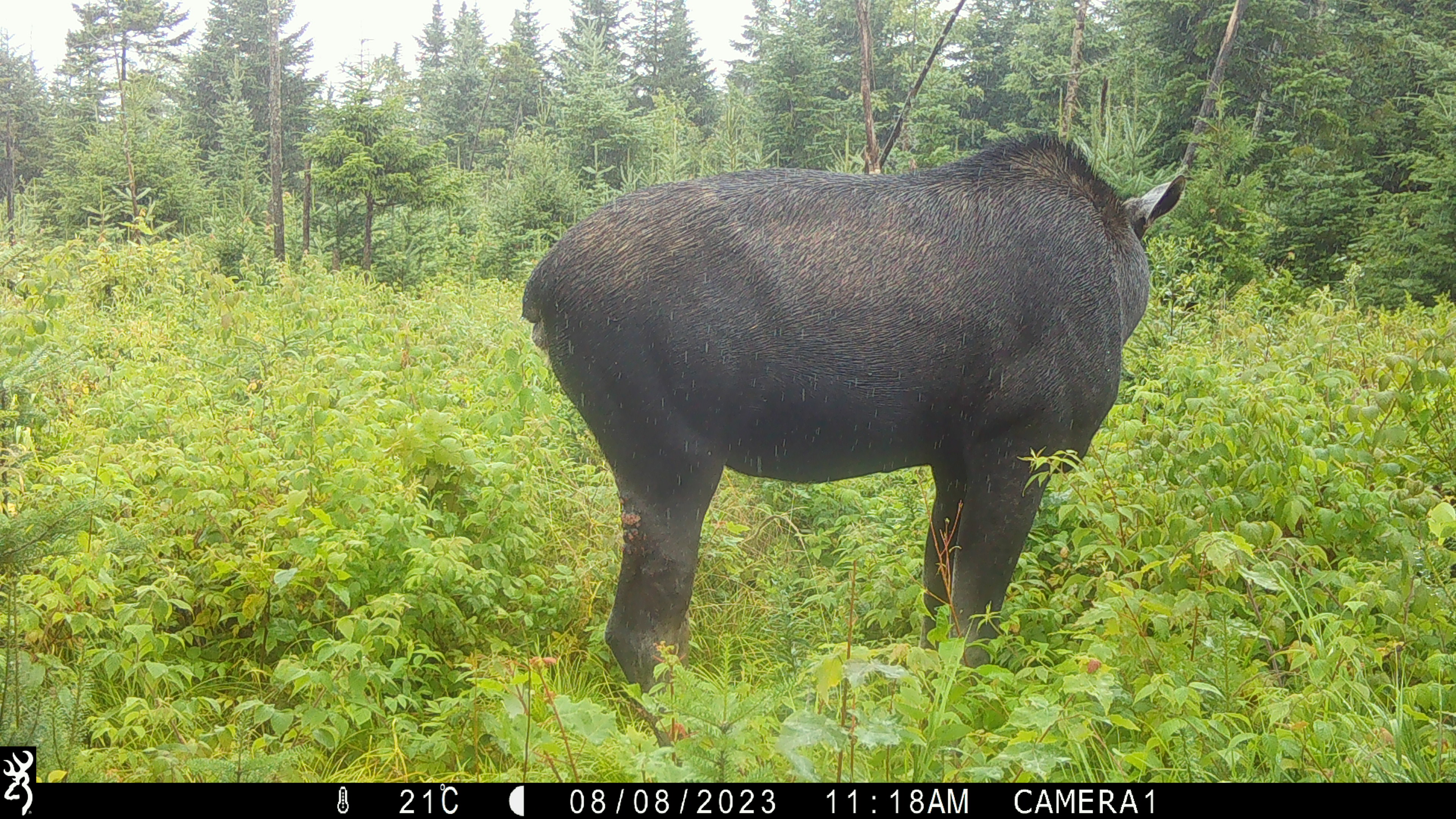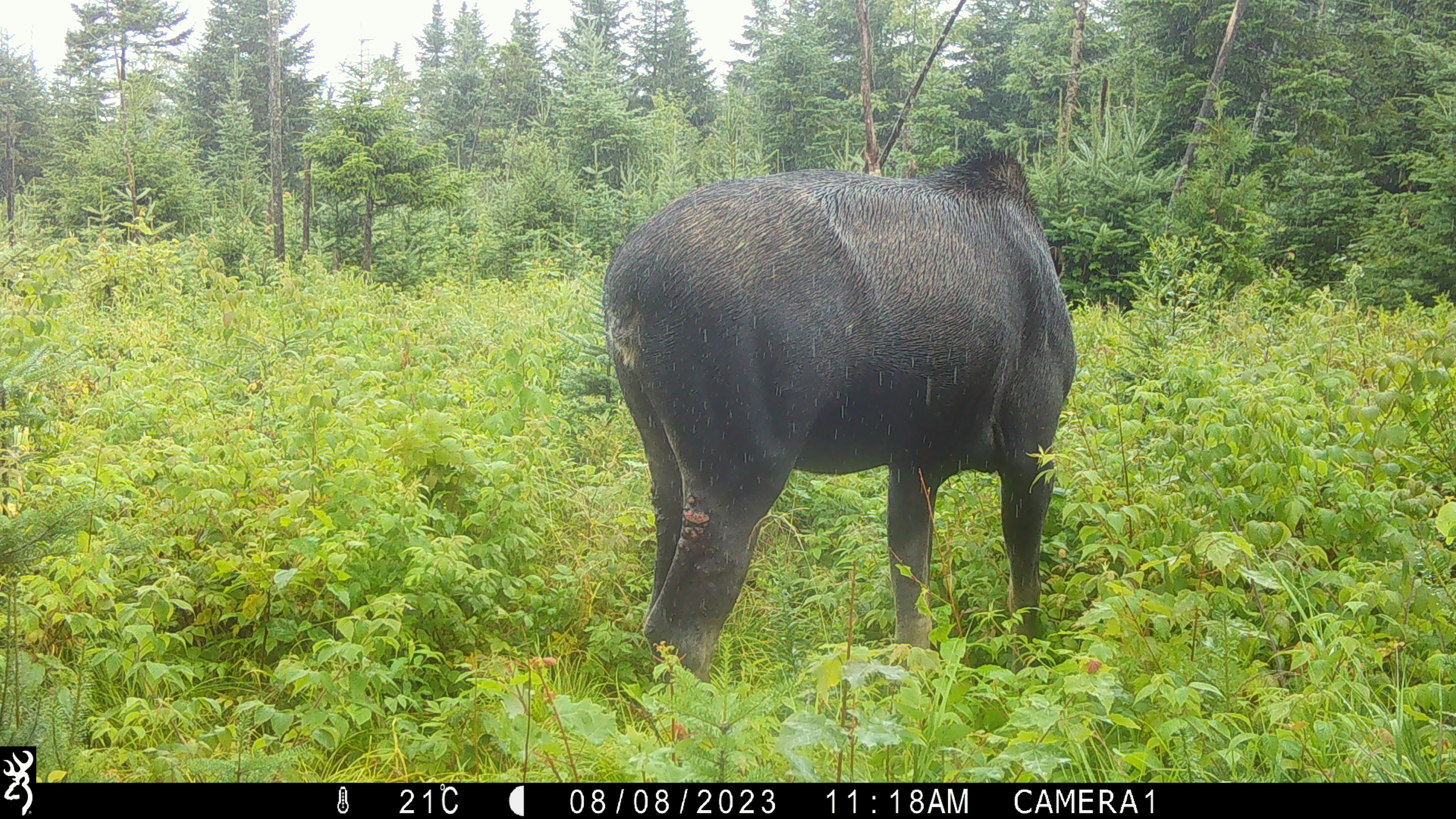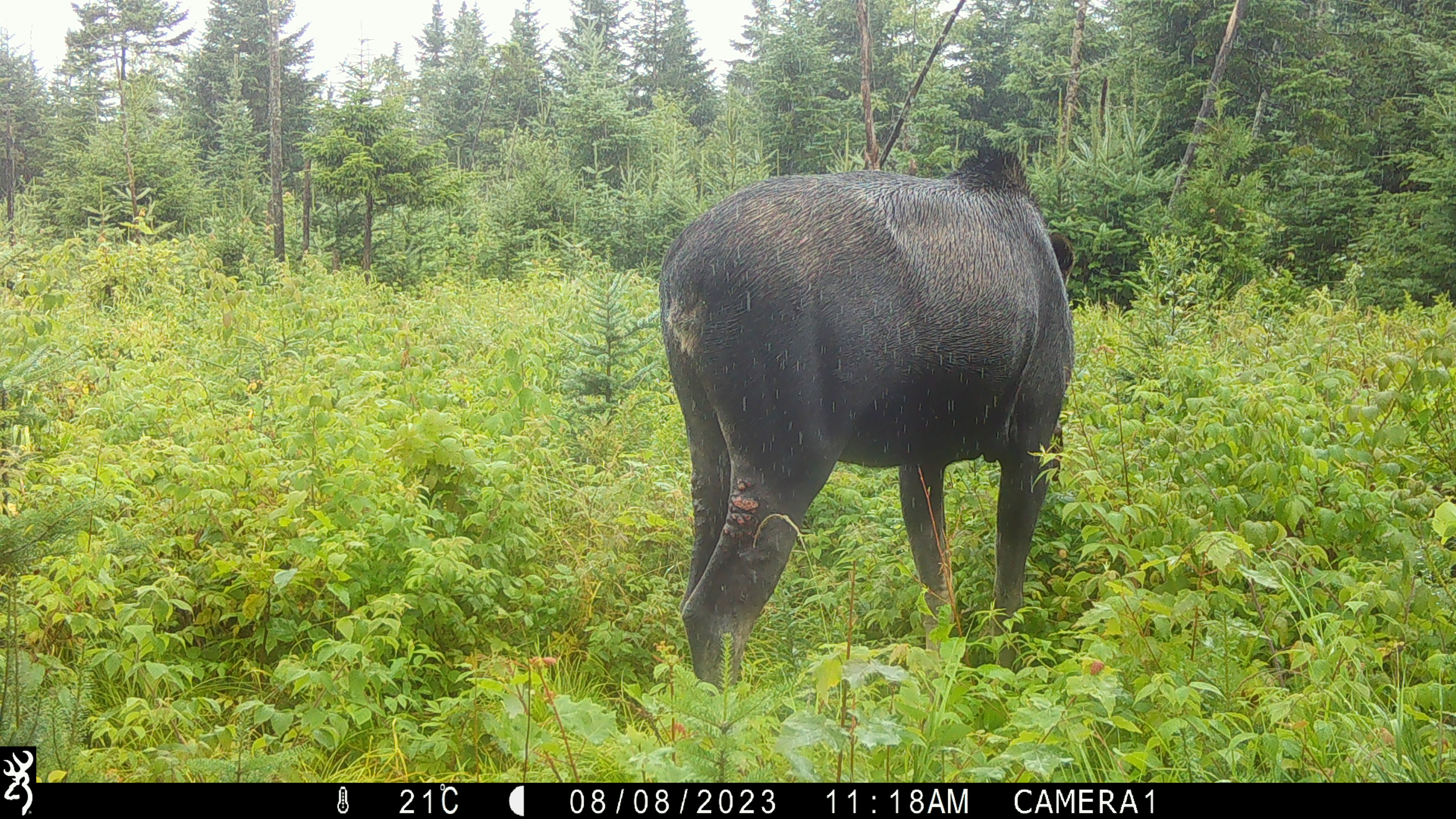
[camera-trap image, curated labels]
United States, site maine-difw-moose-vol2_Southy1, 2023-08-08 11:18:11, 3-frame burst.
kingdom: Animalia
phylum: Chordata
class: Mammalia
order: Artiodactyla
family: Cervidae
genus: Alces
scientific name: Alces alces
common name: moose